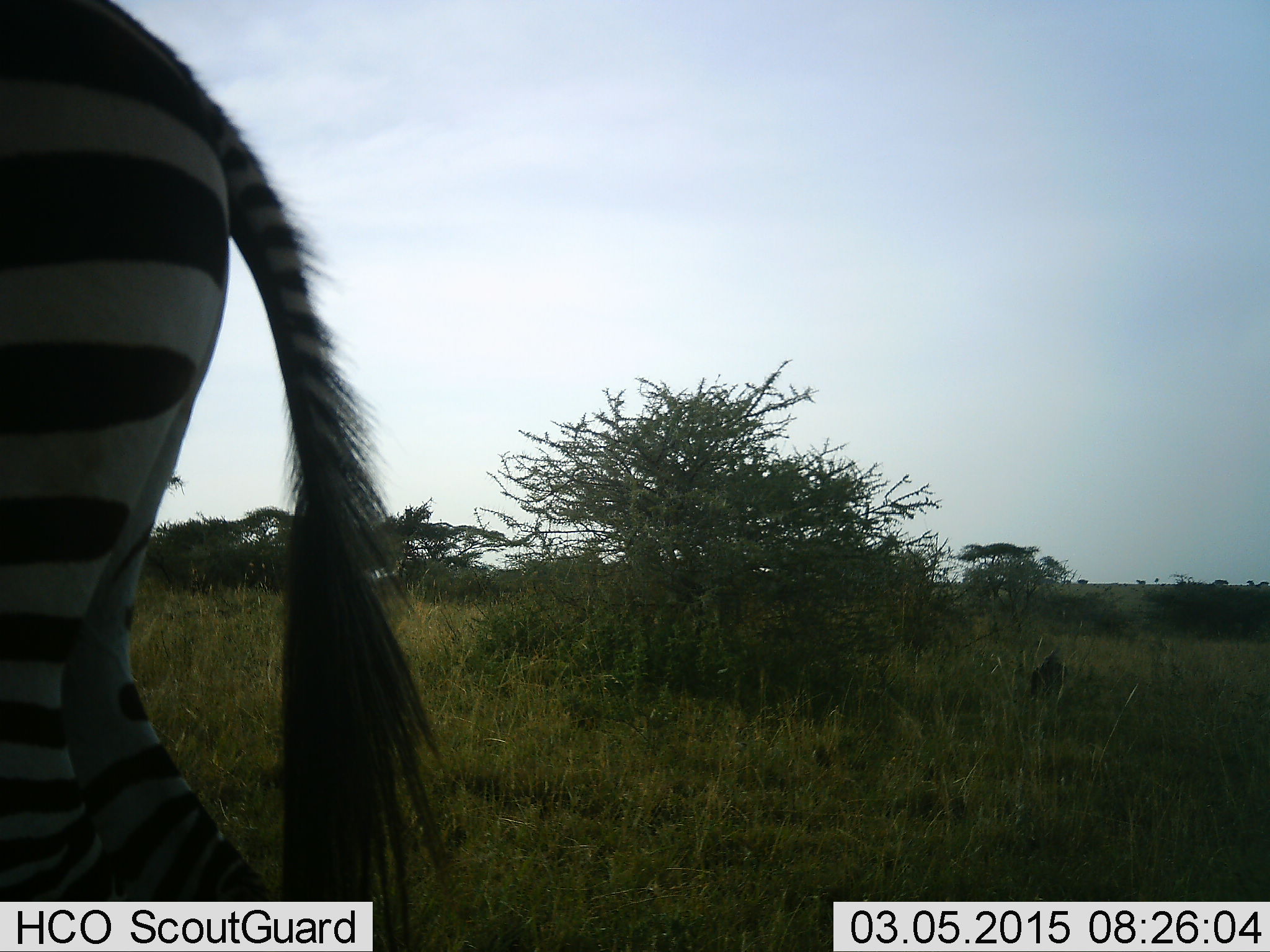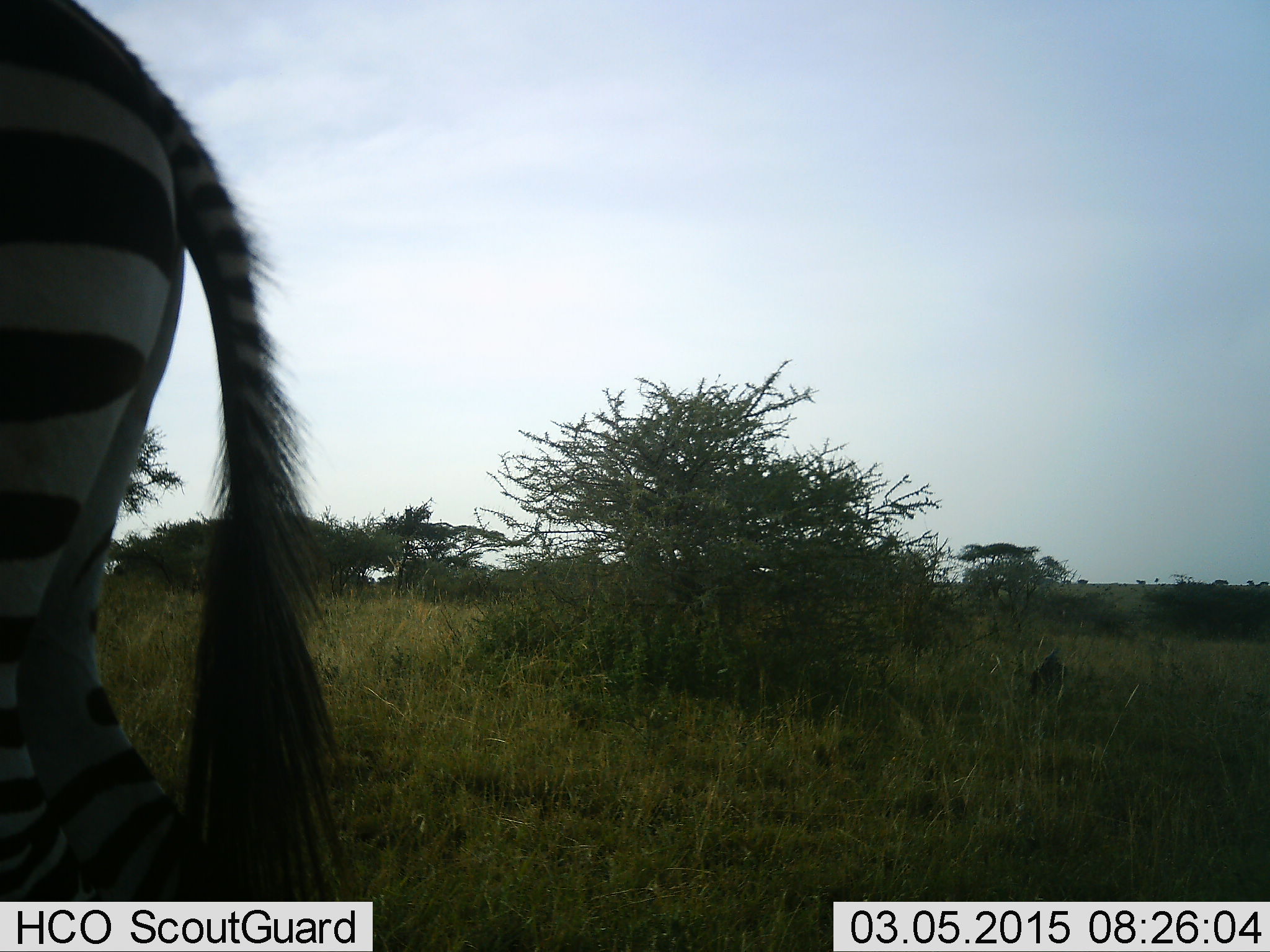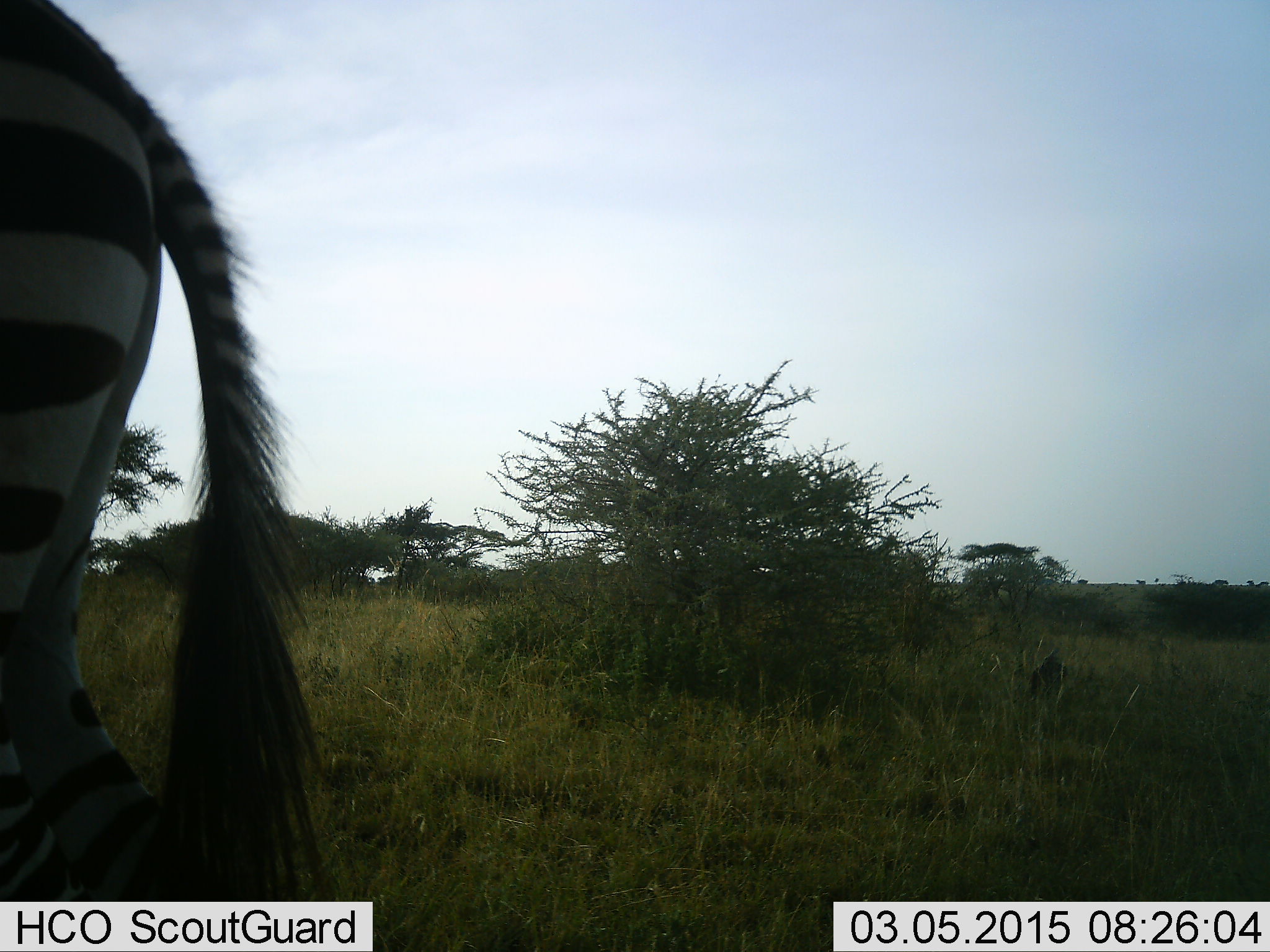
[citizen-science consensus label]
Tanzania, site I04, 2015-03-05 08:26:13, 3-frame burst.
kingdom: Animalia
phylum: Chordata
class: Mammalia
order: Perissodactyla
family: Equidae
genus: Equus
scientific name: Equus quagga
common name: plains zebra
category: zebra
Zebra (plains zebra) (Equus quagga), count 1. Behavior (volunteer vote fractions): standing 50%, resting 0%, moving 40%, interacting 0%. Young present (vote fraction): 0%. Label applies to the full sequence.